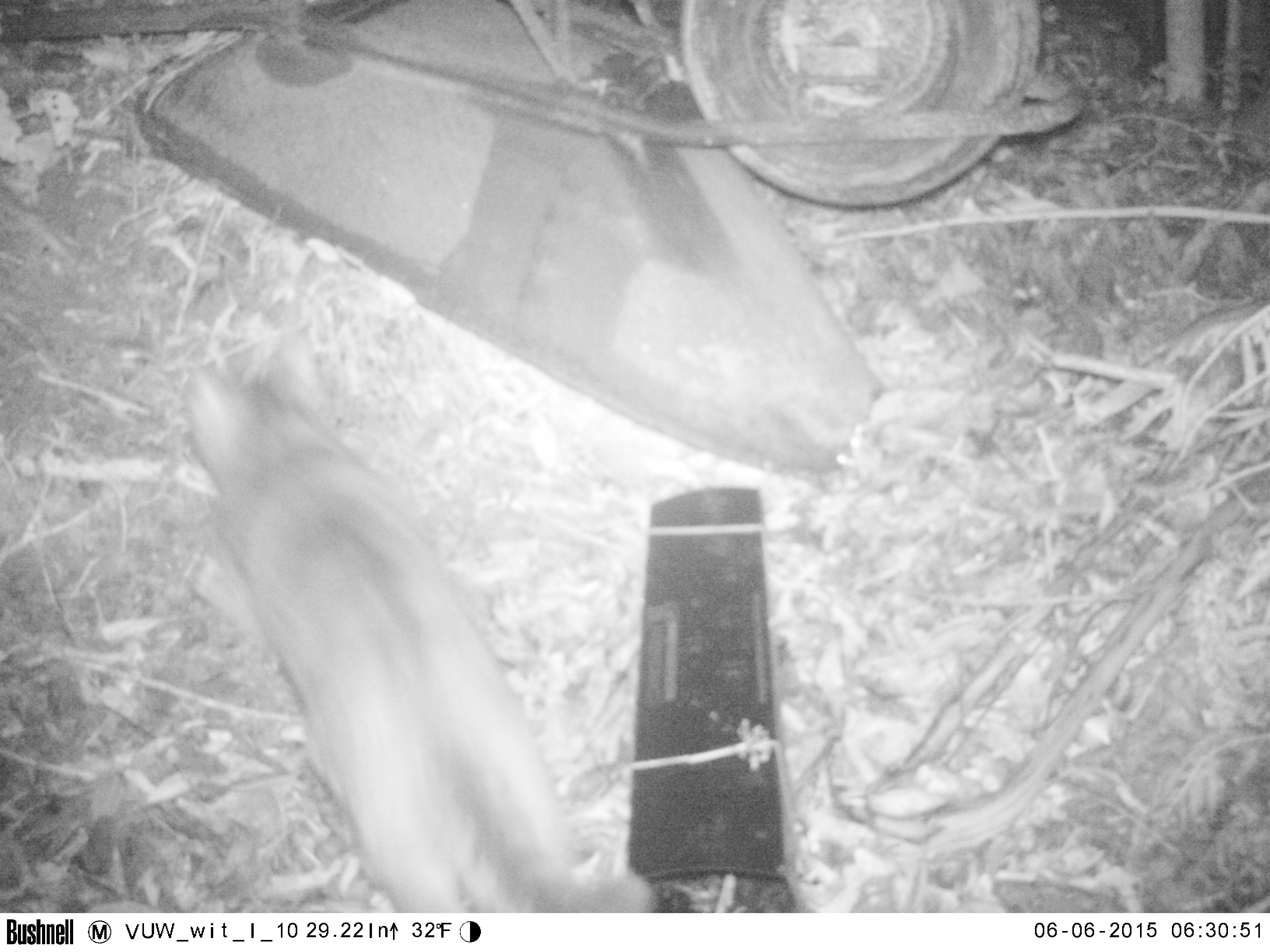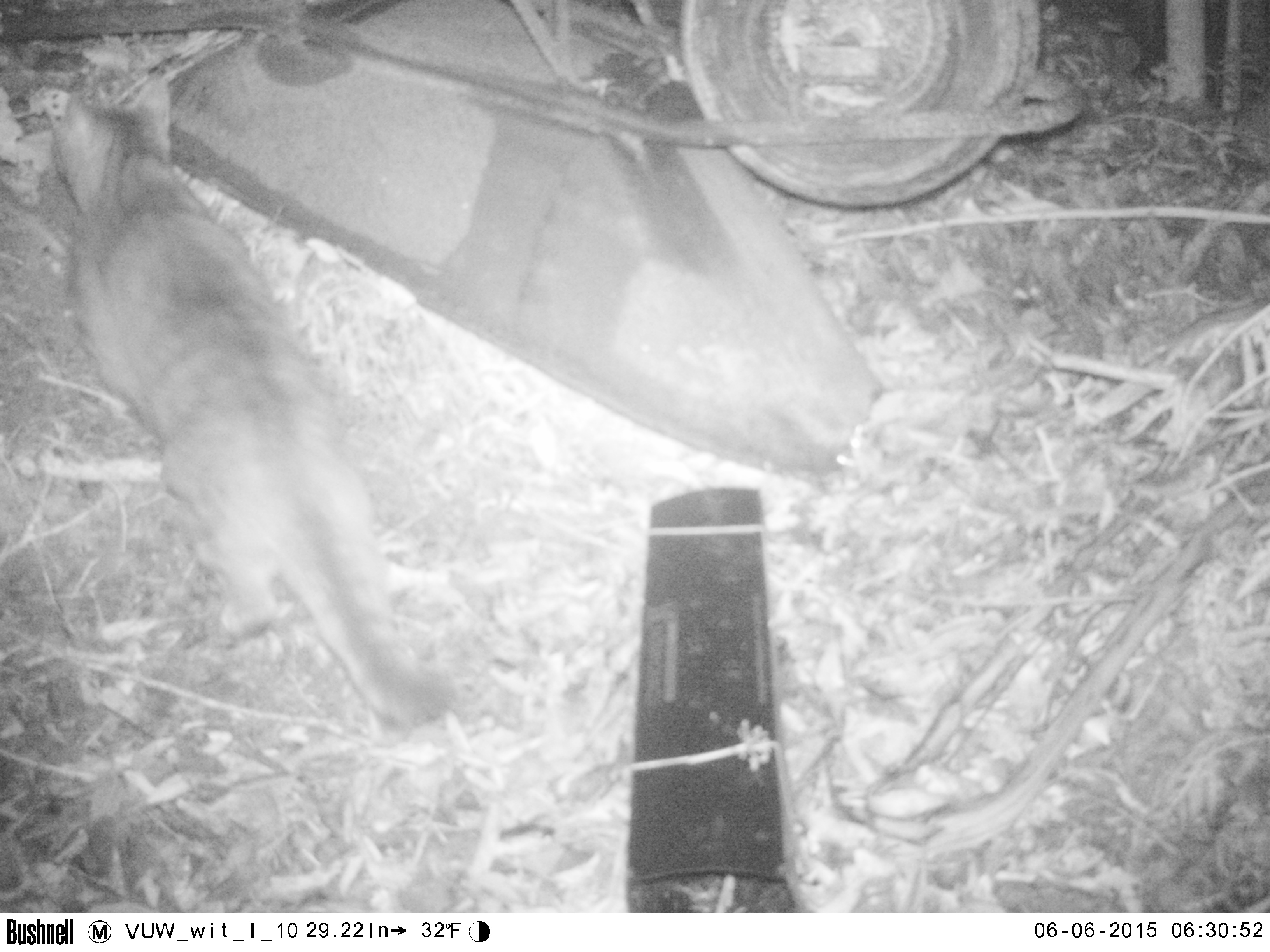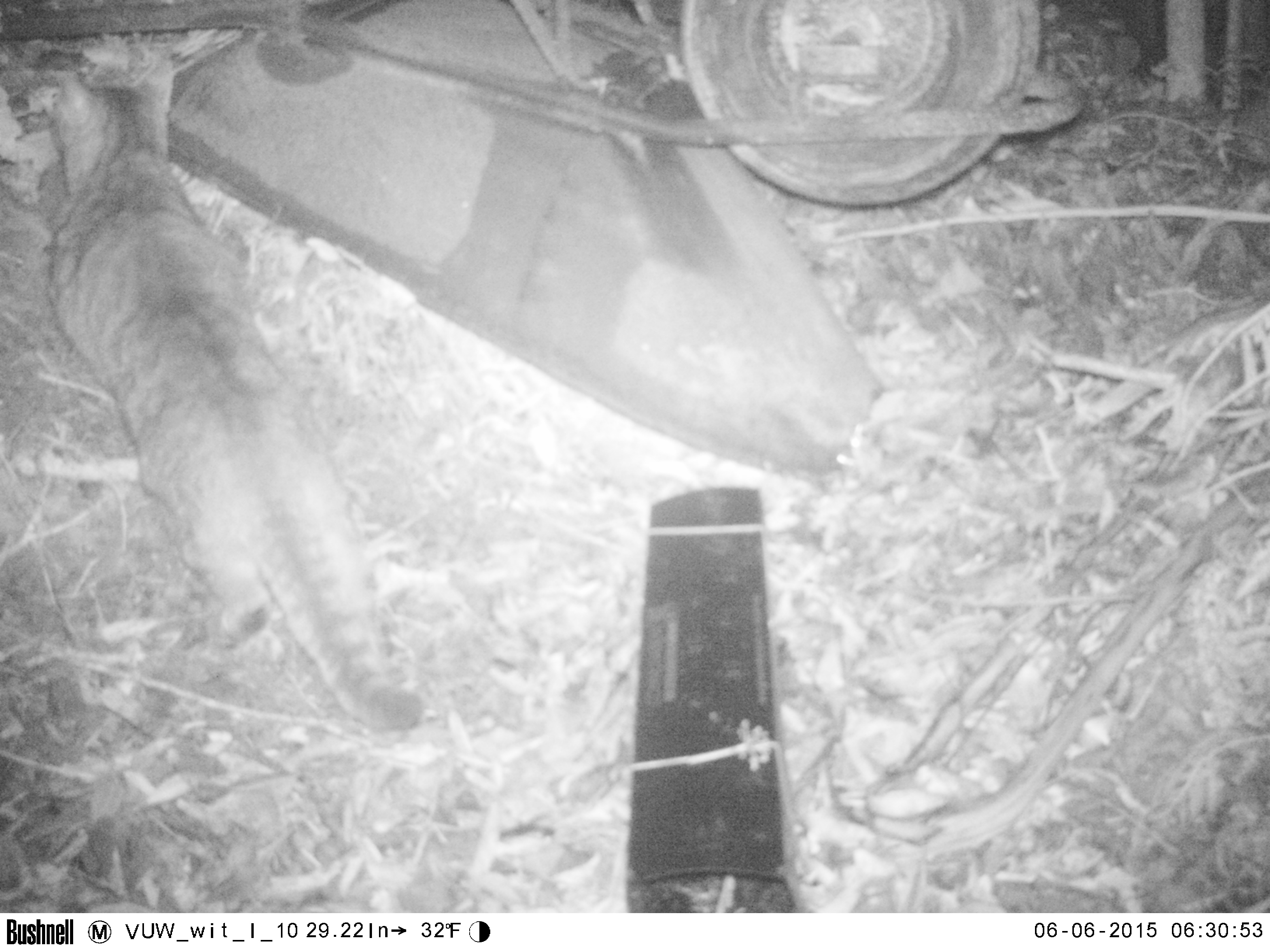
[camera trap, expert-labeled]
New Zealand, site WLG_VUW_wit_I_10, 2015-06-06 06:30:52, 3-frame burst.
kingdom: Animalia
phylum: Chordata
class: Mammalia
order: Carnivora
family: Felidae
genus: Felis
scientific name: Felis catus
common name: domestic cat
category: cat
Cat (domestic cat) (Felis catus).